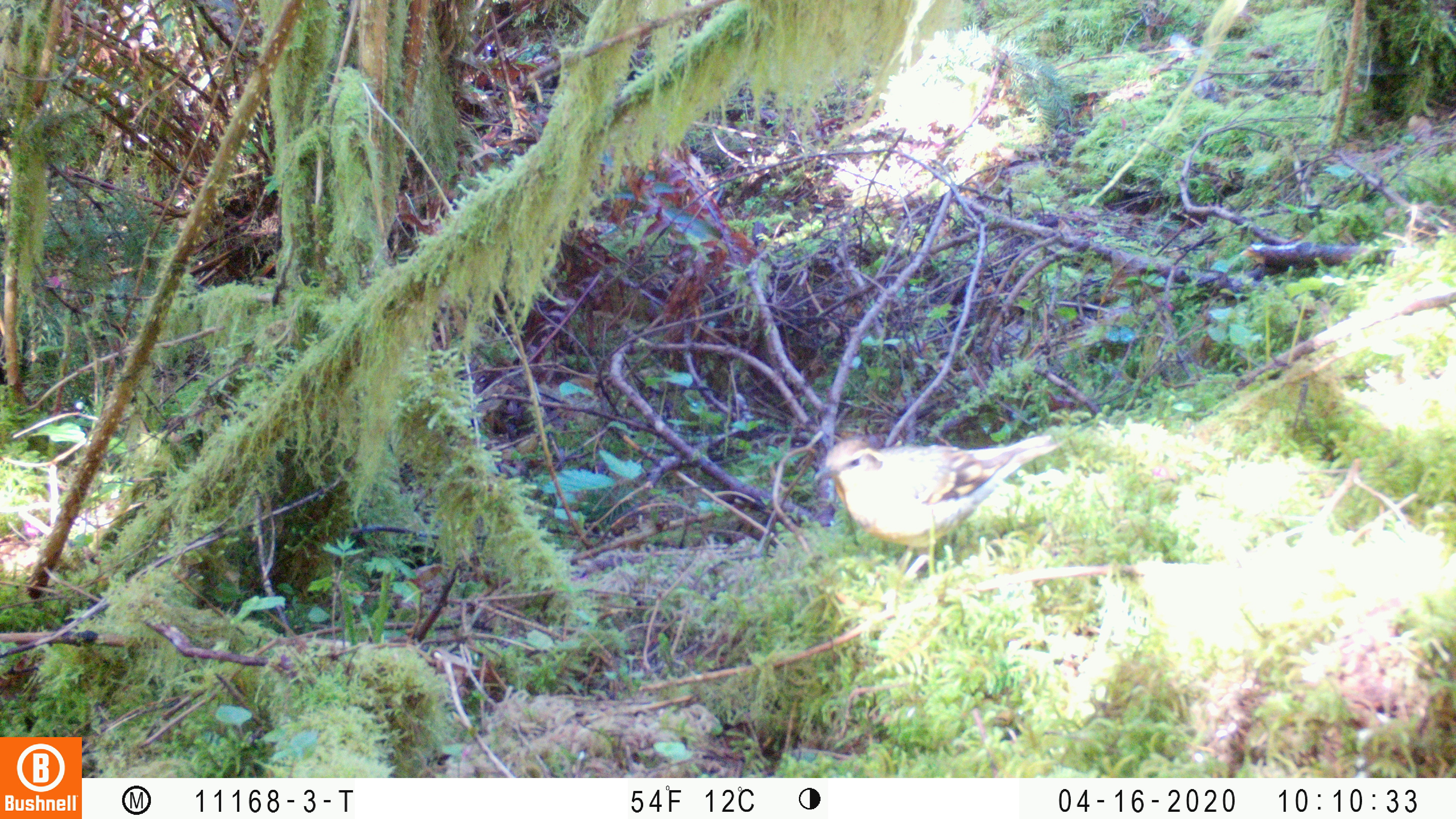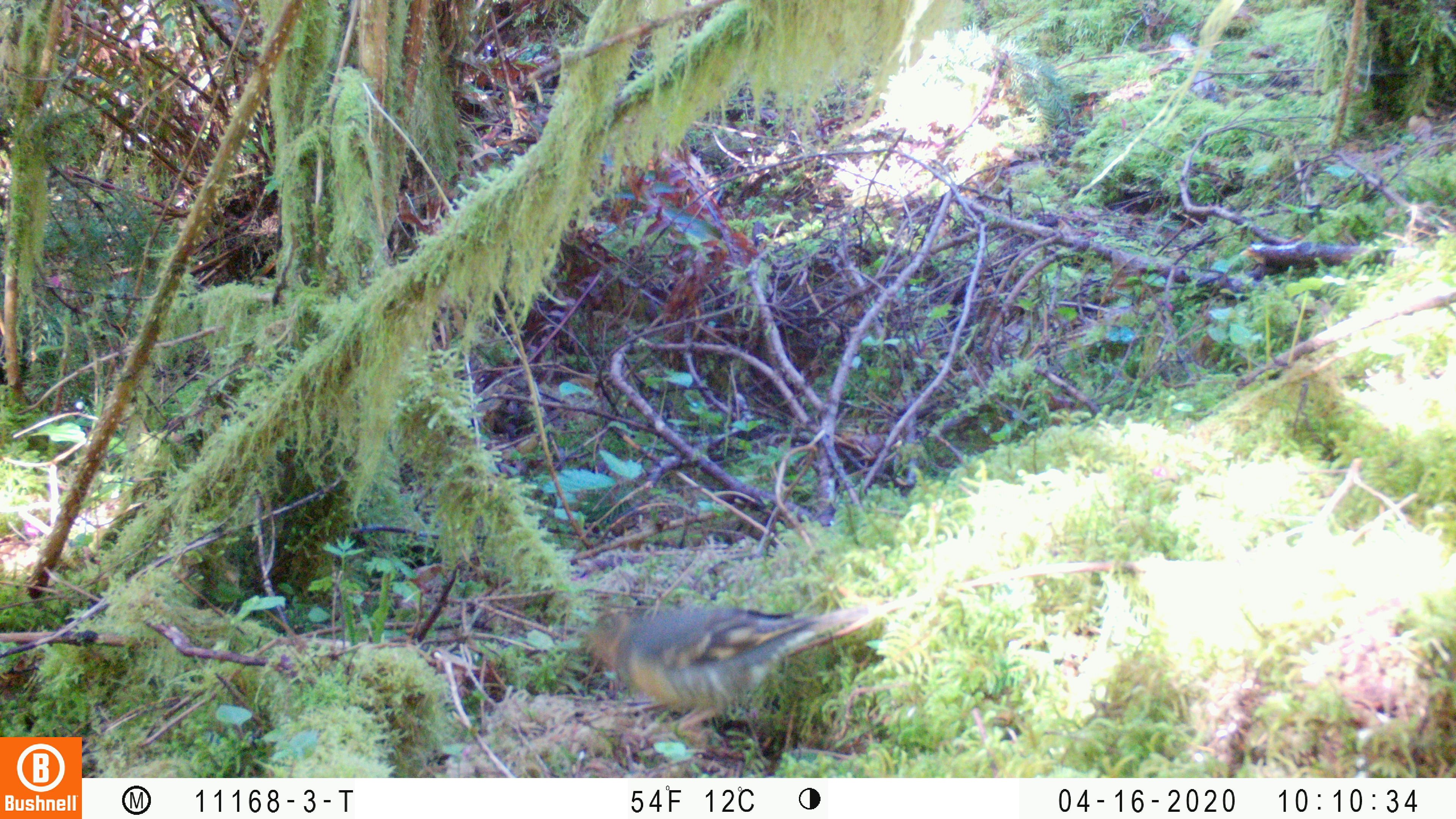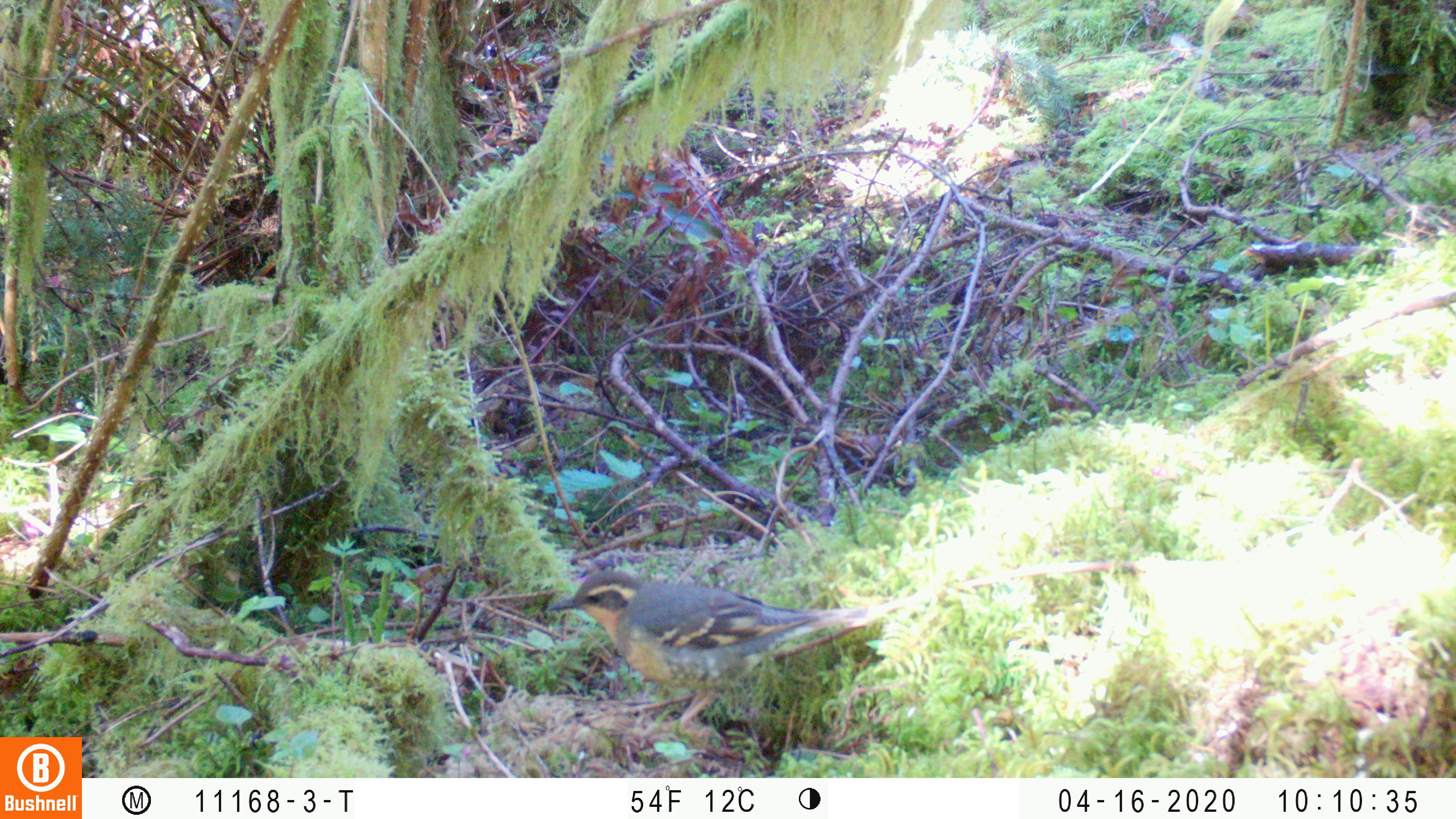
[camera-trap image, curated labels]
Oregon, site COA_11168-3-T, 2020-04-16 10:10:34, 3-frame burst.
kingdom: Animalia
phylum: Chordata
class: Aves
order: Passeriformes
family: Turdidae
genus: Ixoreus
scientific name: Ixoreus naevius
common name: varied thrush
Varied thrush (Ixoreus naevius).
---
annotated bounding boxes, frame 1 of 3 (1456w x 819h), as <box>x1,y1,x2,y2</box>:
varied thrush: <box>814,434,1062,570</box>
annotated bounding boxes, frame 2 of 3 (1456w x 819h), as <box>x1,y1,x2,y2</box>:
varied thrush: <box>575,592,891,742</box>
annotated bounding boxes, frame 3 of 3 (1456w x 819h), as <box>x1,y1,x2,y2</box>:
varied thrush: <box>546,565,869,729</box>